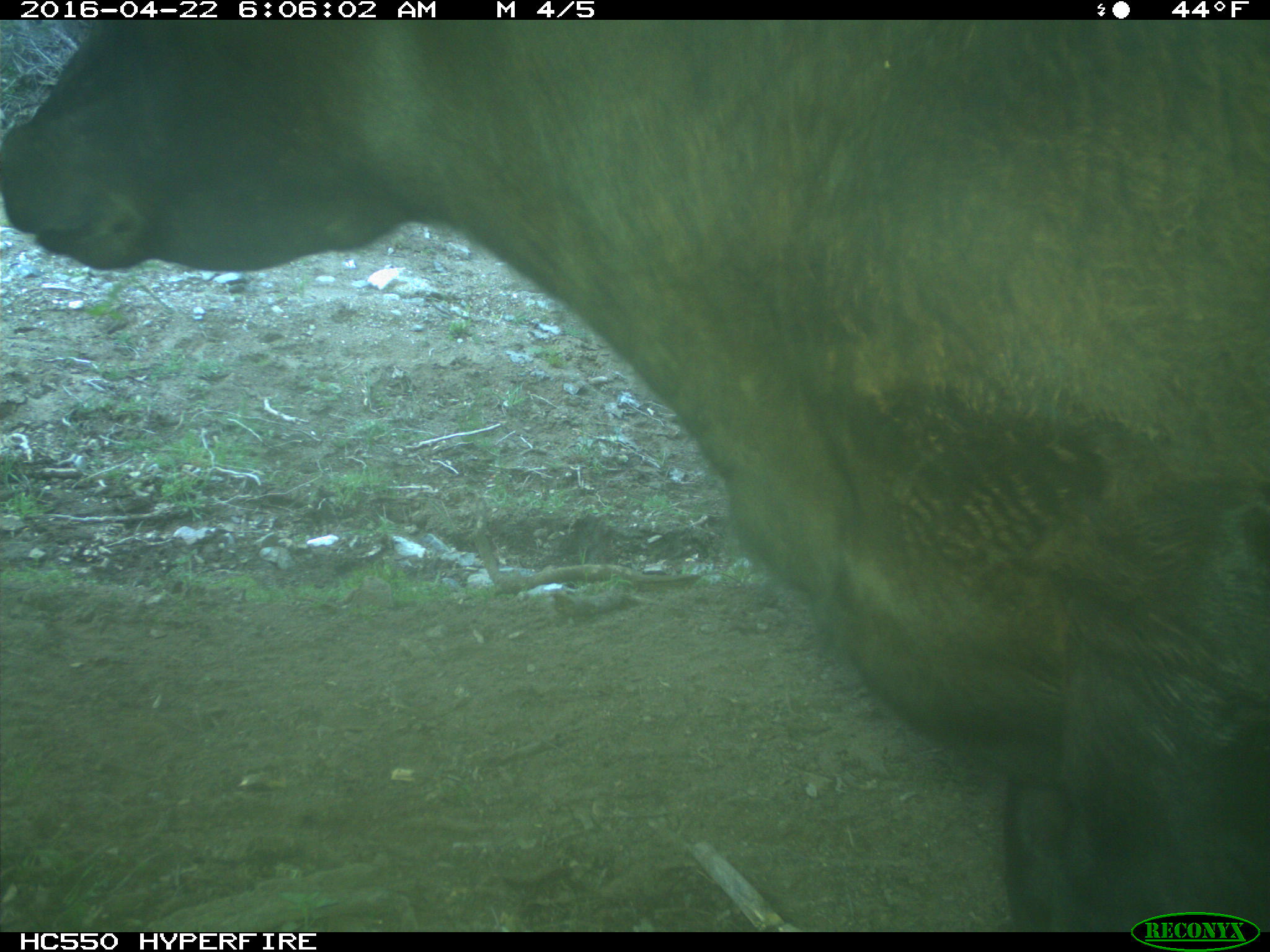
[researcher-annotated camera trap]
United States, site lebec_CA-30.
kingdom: Animalia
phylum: Chordata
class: Mammalia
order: Artiodactyla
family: Bovidae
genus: Bos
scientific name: Bos taurus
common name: domestic cow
Bos taurus (domestic cow).